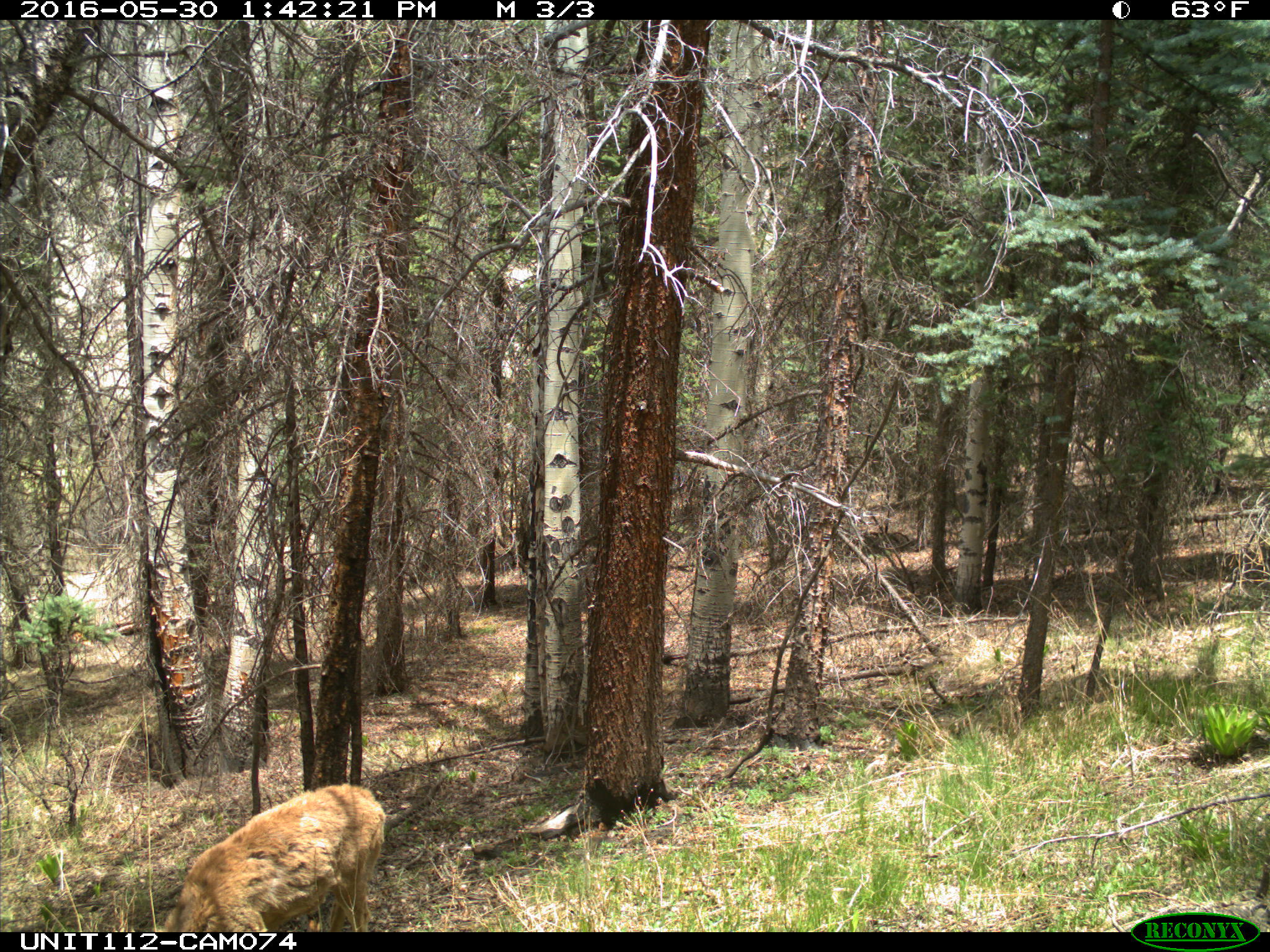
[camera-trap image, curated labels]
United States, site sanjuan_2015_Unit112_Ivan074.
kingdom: Animalia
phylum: Chordata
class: Mammalia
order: Artiodactyla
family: Cervidae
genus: Odocoileus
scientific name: Odocoileus hemionus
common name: mule deer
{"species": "Odocoileus hemionus (mule deer)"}